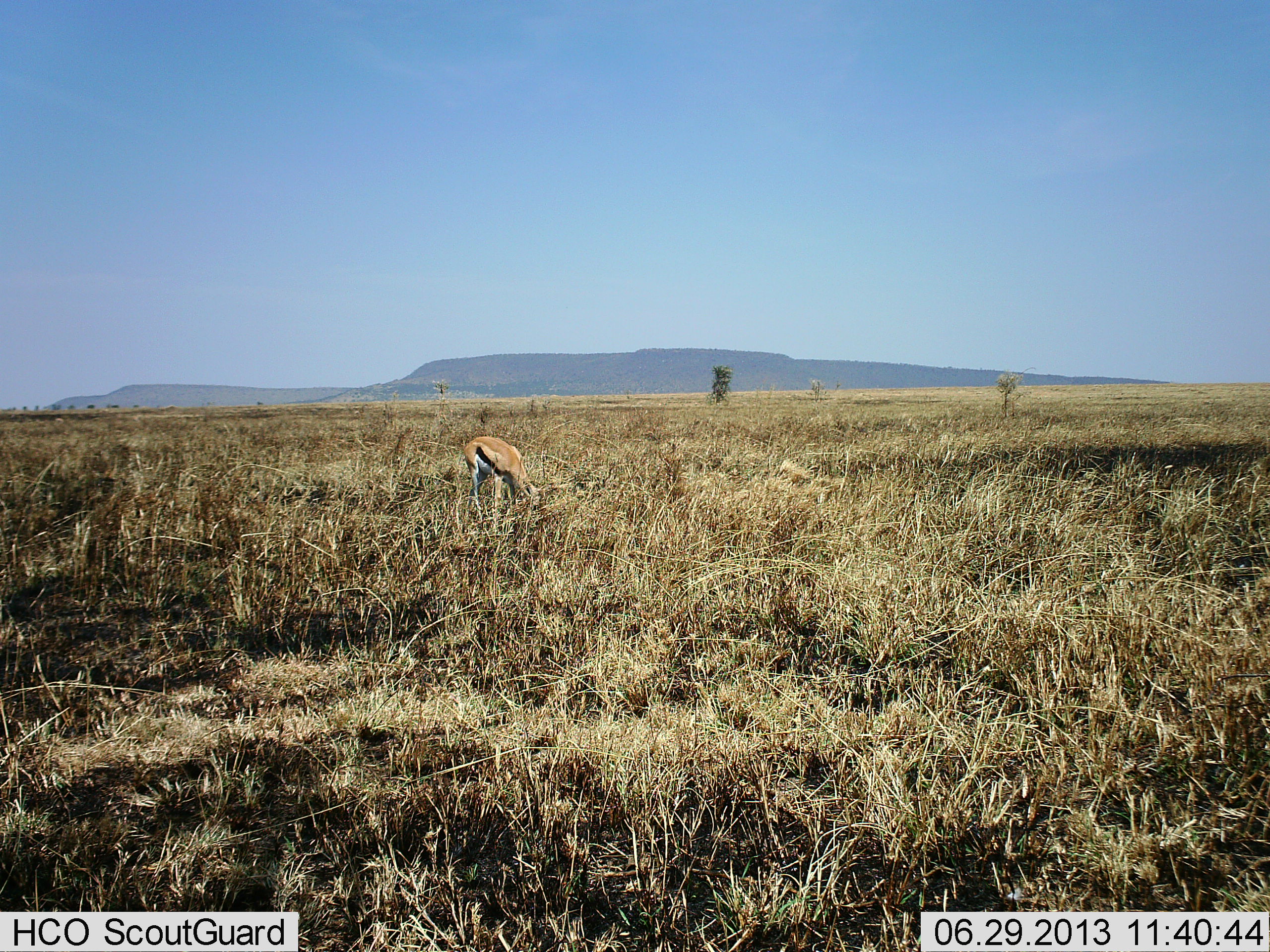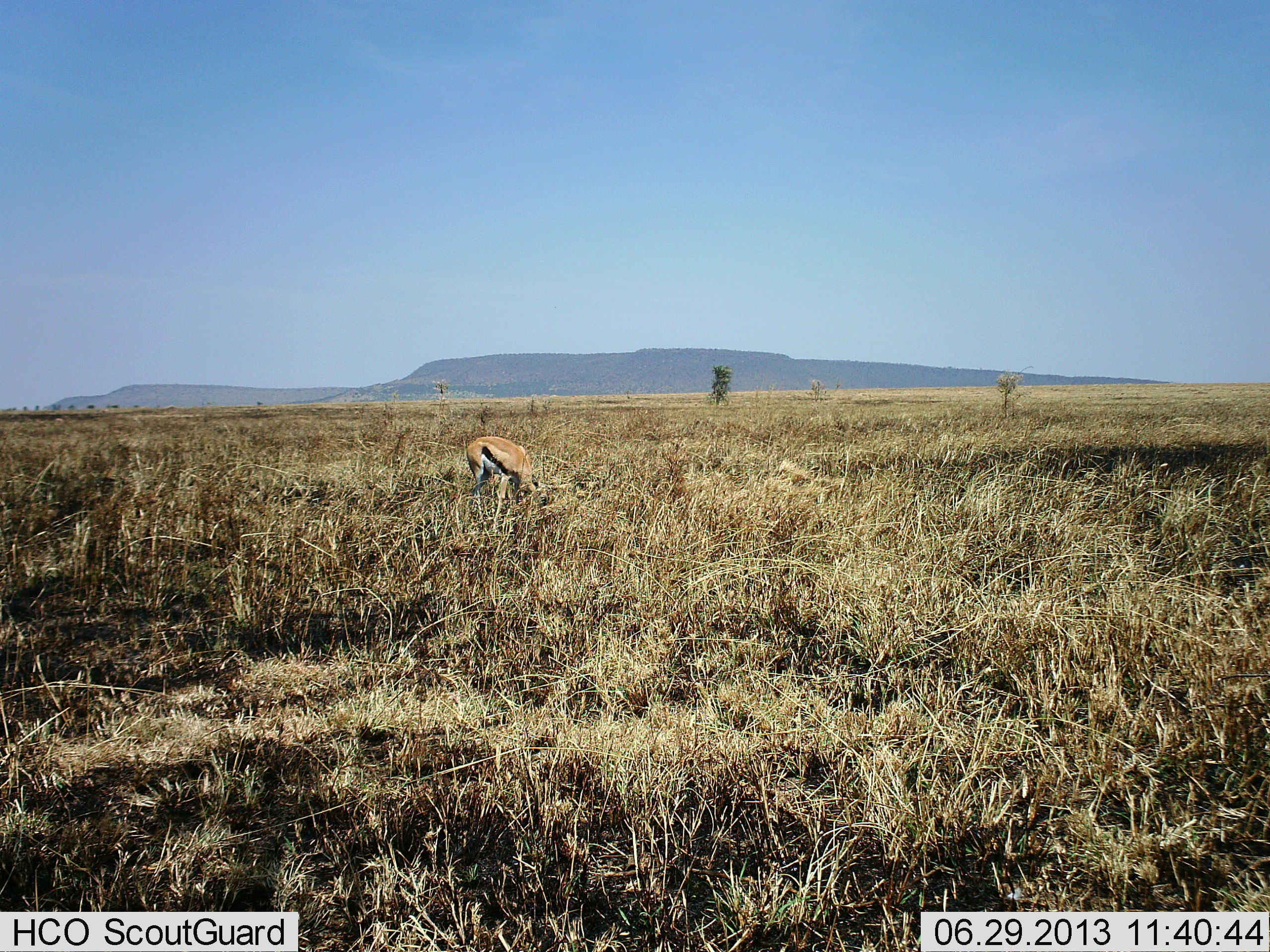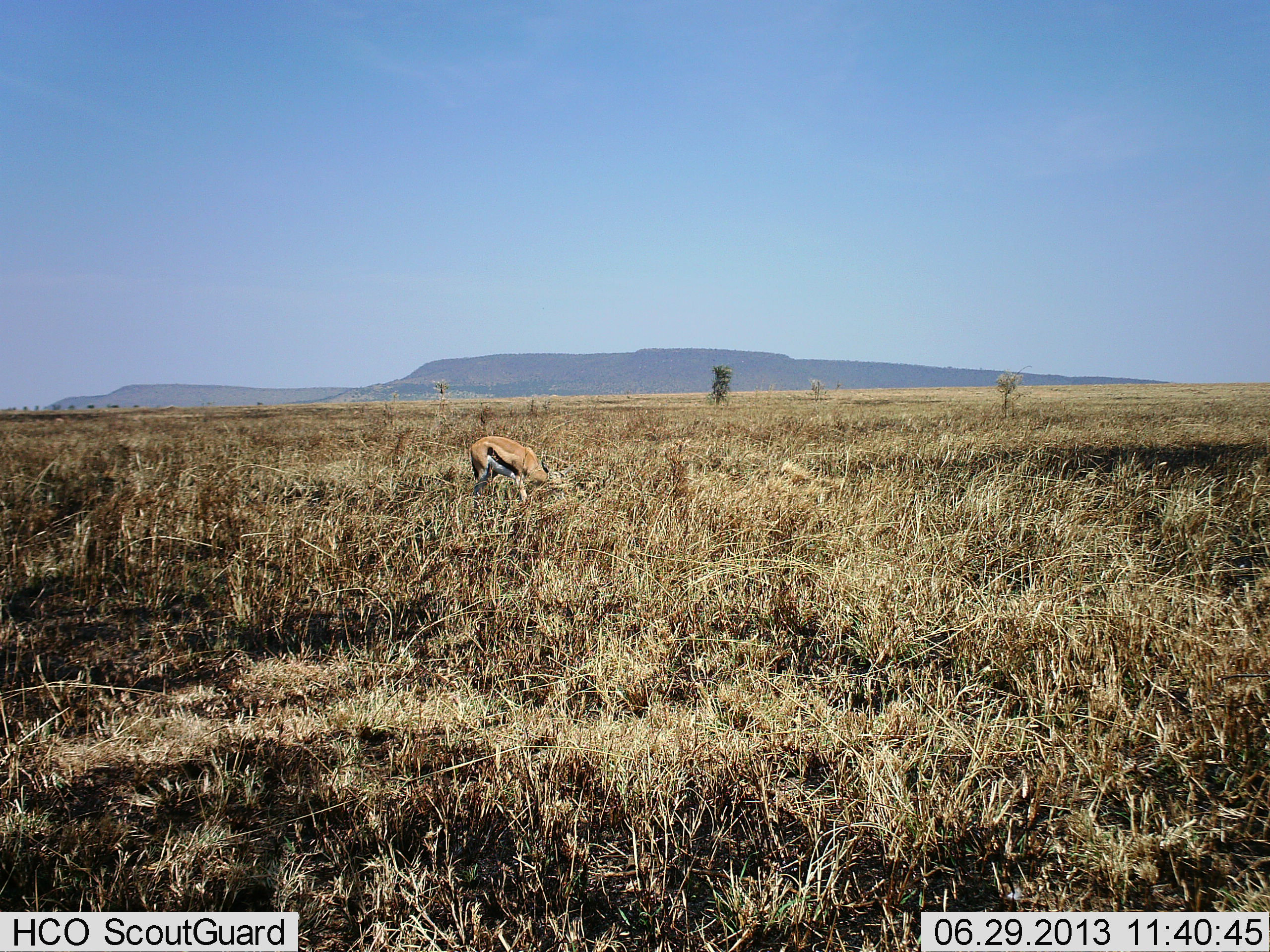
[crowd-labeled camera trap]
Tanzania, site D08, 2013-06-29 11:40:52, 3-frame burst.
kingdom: Animalia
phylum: Chordata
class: Mammalia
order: Artiodactyla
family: Bovidae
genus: Eudorcas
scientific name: Eudorcas thomsonii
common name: thomson's gazelle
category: gazellethomsons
Gazellethomsons (thomson's gazelle) (Eudorcas thomsonii), count 1. Behavior (volunteer vote fractions): standing 28%, resting 0%, moving 6%, interacting 0%. Young present (vote fraction): 0%. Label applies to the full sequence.